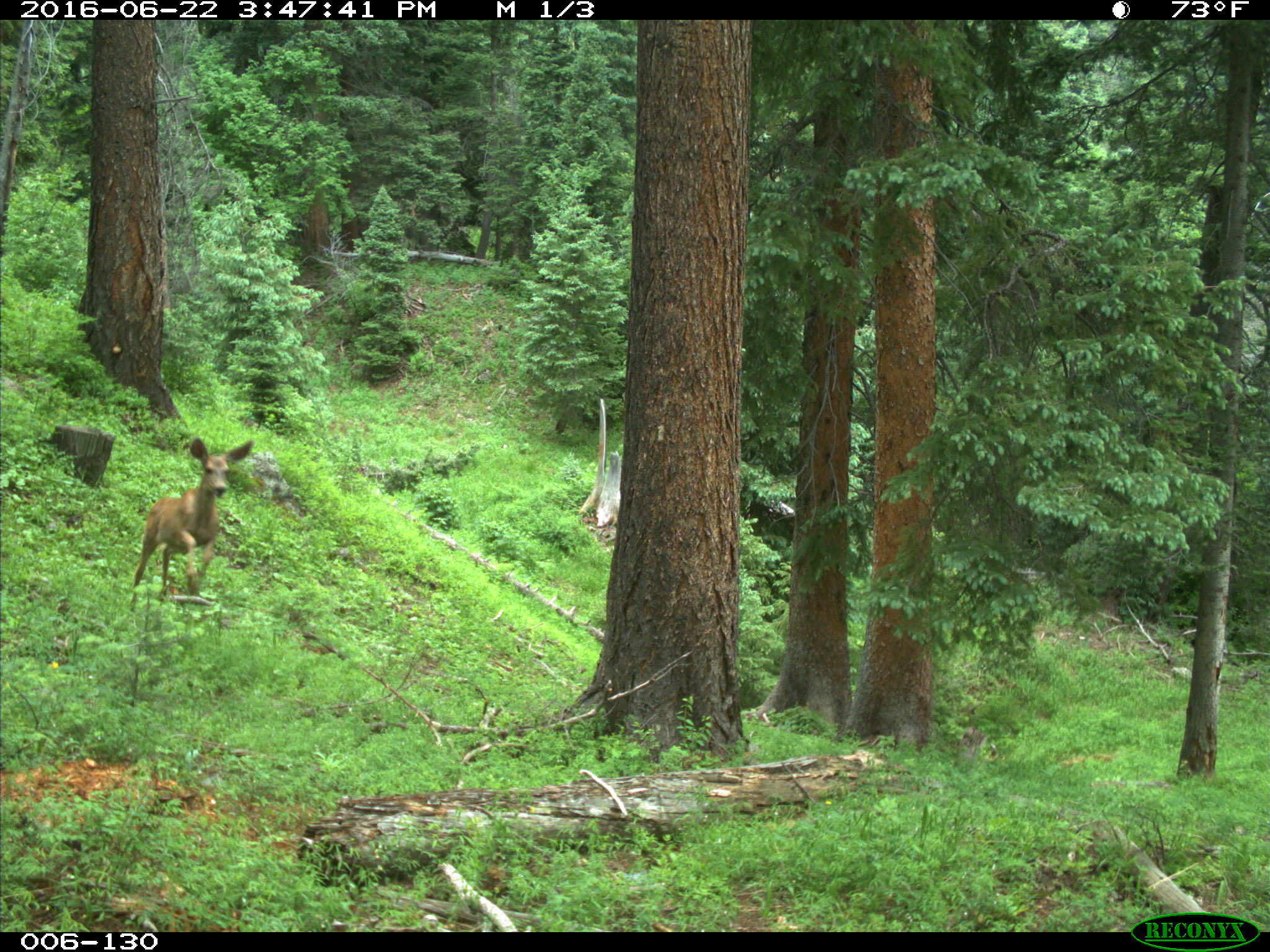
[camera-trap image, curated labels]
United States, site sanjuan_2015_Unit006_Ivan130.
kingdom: Animalia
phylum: Chordata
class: Mammalia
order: Artiodactyla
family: Cervidae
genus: Odocoileus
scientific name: Odocoileus hemionus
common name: mule deer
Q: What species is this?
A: Odocoileus hemionus (mule deer).